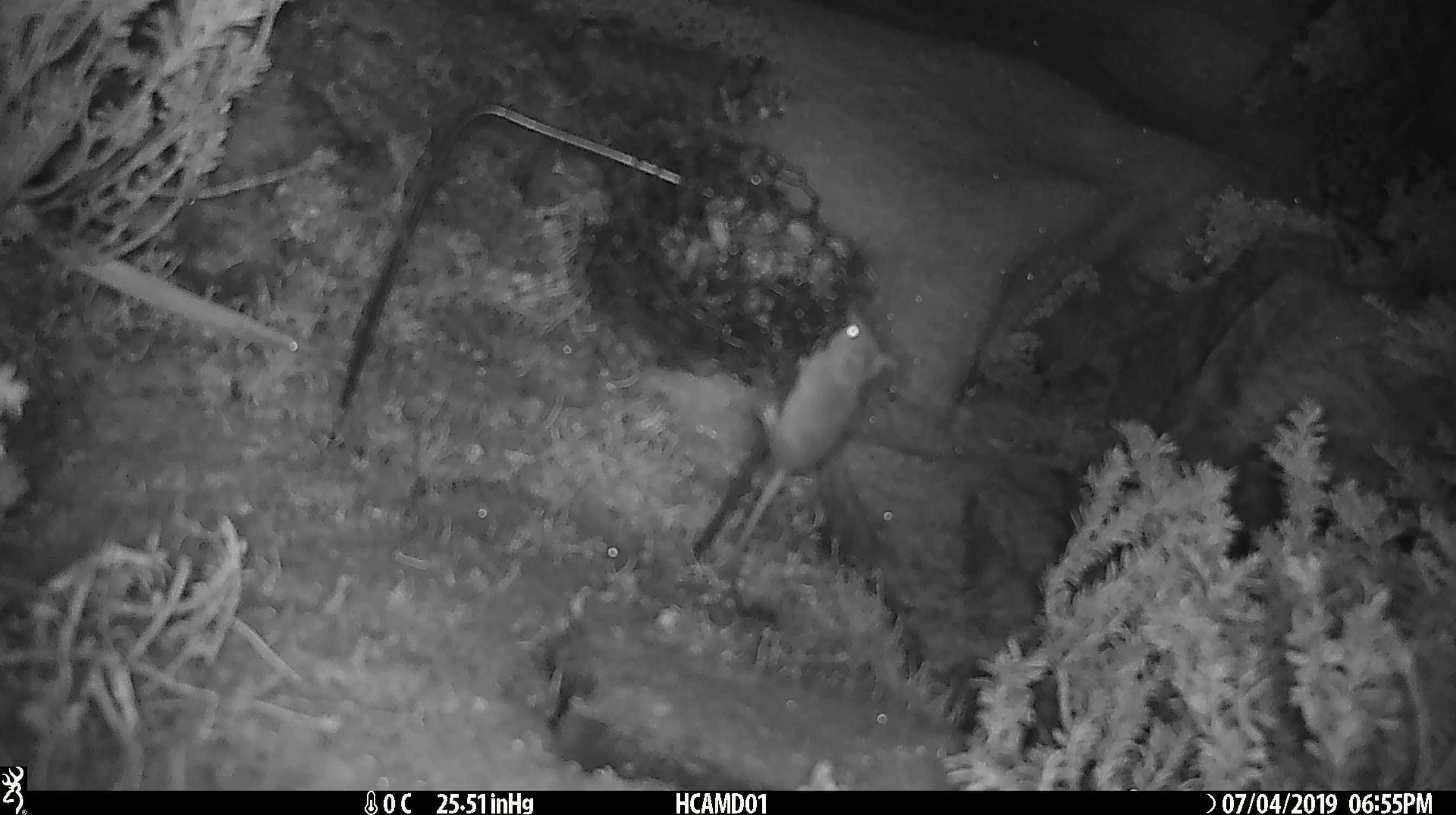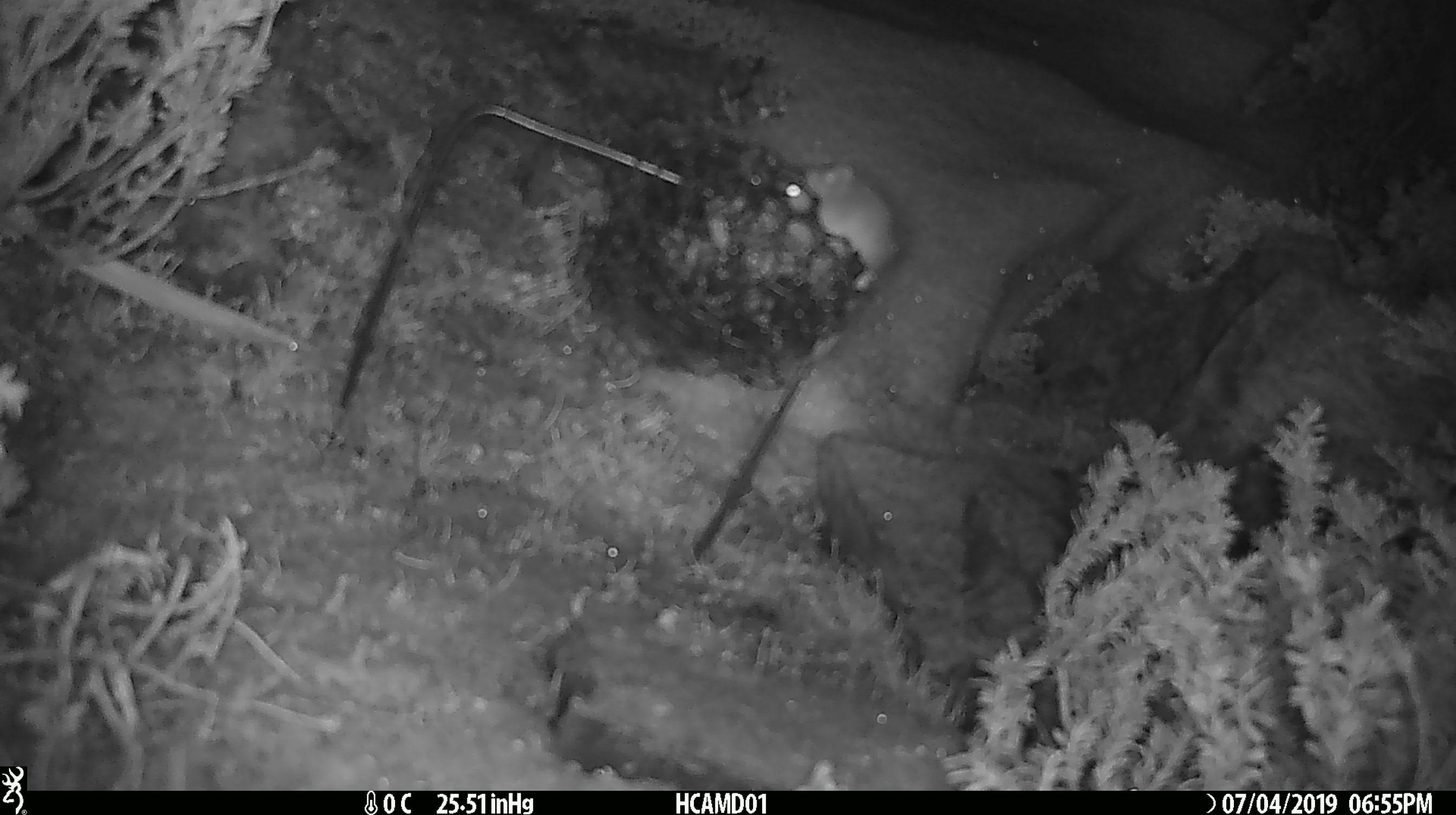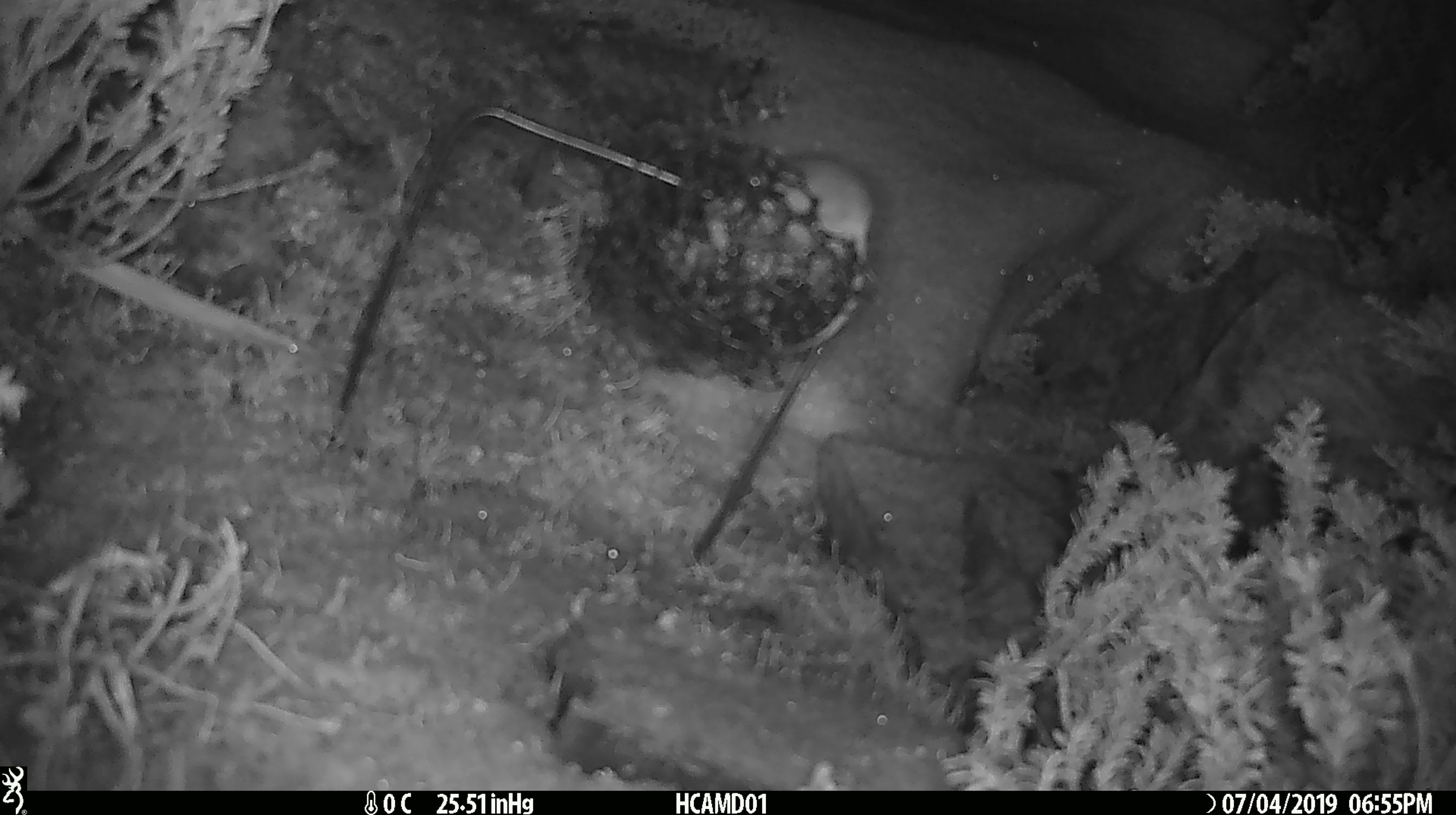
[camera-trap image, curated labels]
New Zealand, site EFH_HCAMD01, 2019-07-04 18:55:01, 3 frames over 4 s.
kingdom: Animalia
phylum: Chordata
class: Mammalia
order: Rodentia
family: Muridae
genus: Mus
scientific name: Mus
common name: mouse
Mouse (Mus).